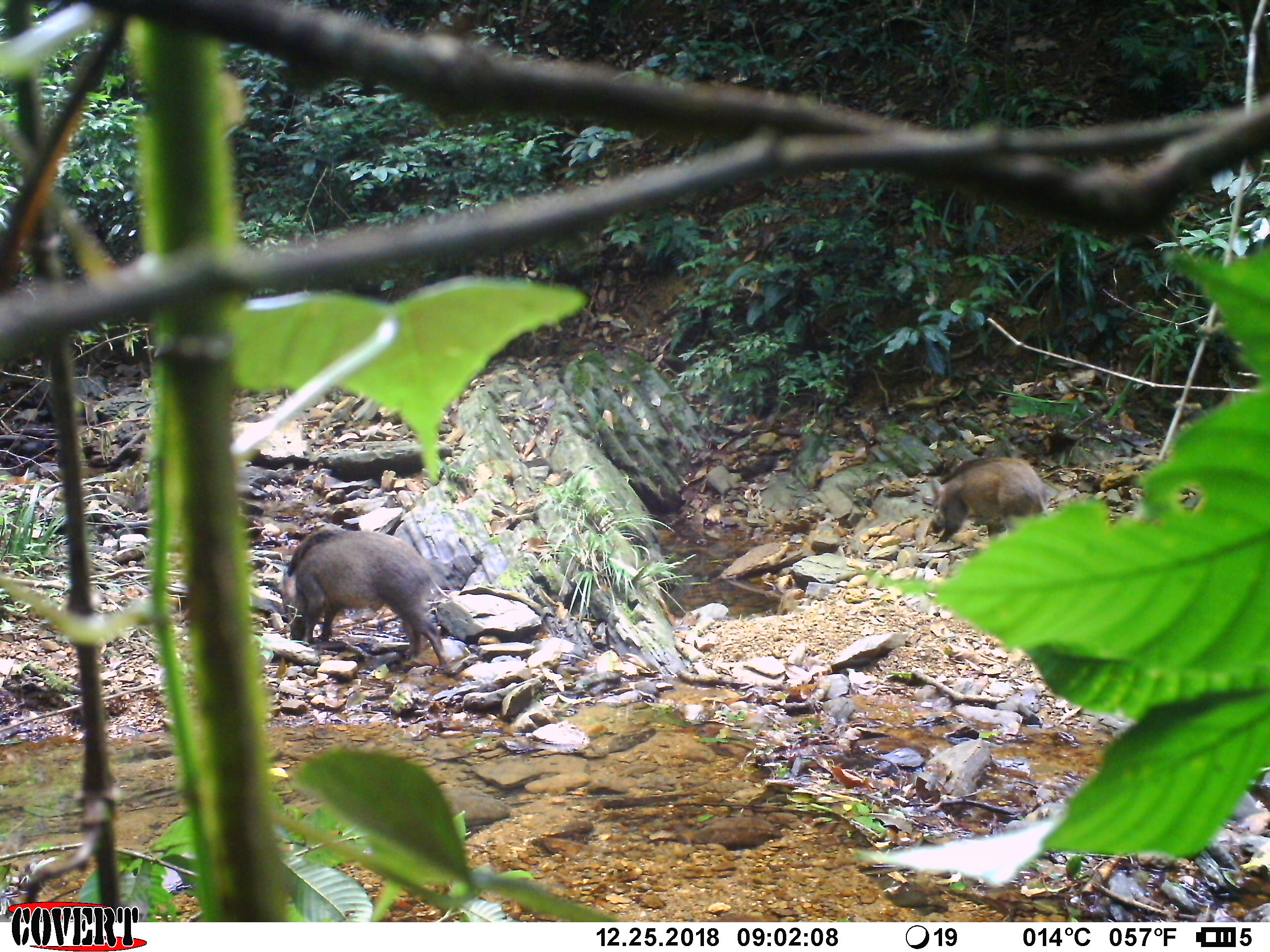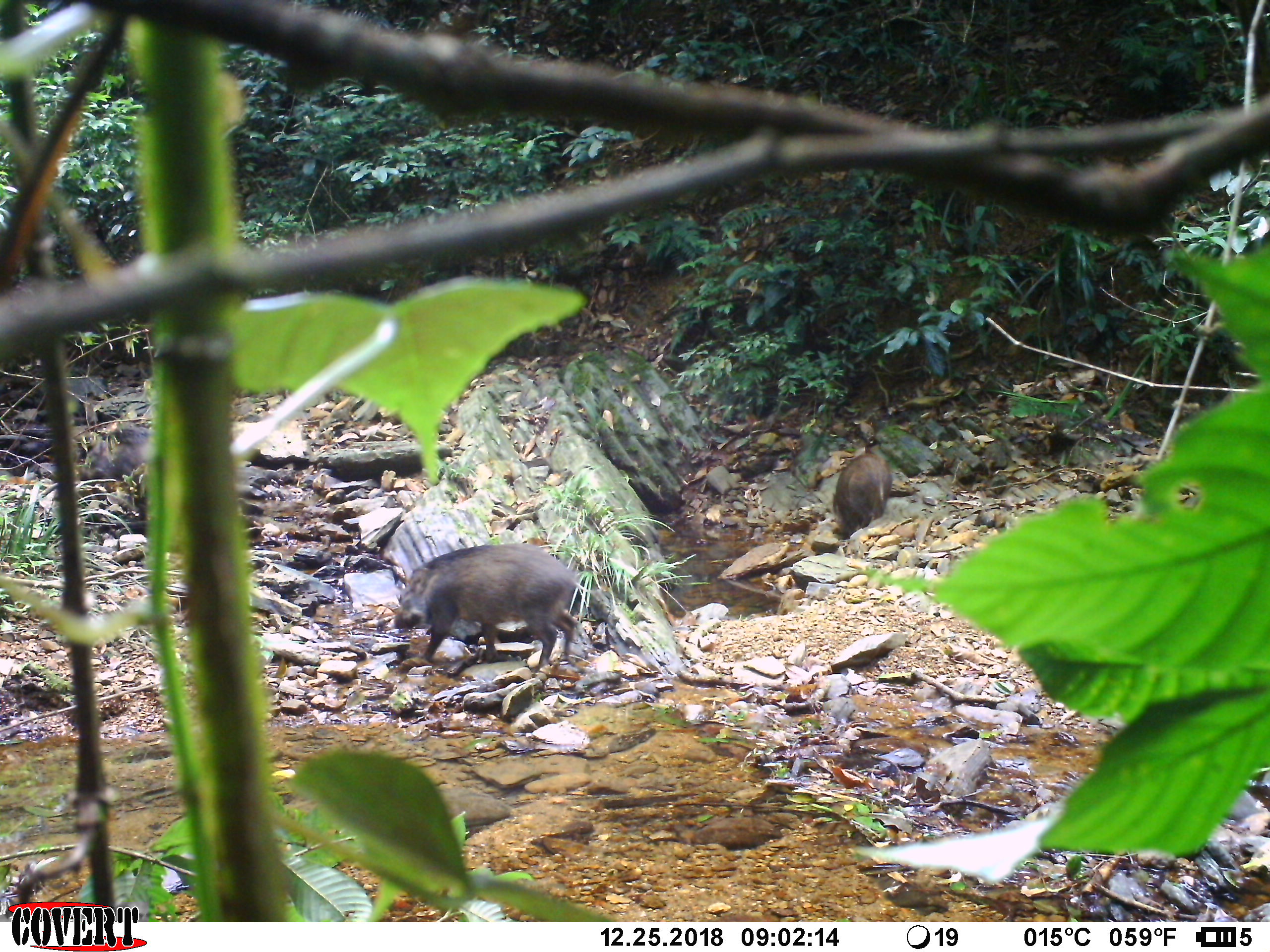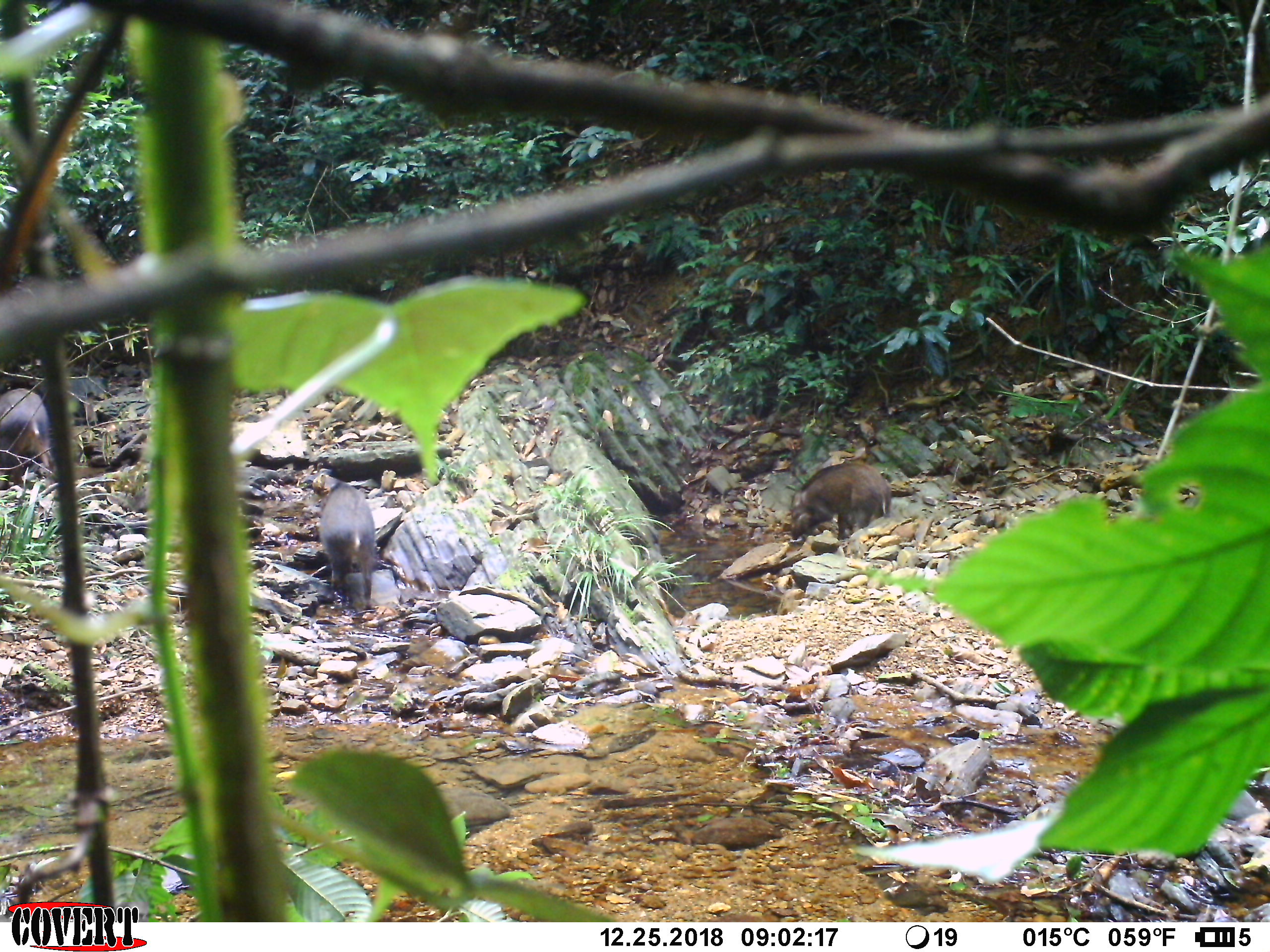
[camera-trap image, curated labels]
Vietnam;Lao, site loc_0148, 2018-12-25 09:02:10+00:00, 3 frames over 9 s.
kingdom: Animalia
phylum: Chordata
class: Mammalia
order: Artiodactyla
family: Suidae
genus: Sus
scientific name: Sus scrofa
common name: eurasian wild pig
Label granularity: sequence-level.